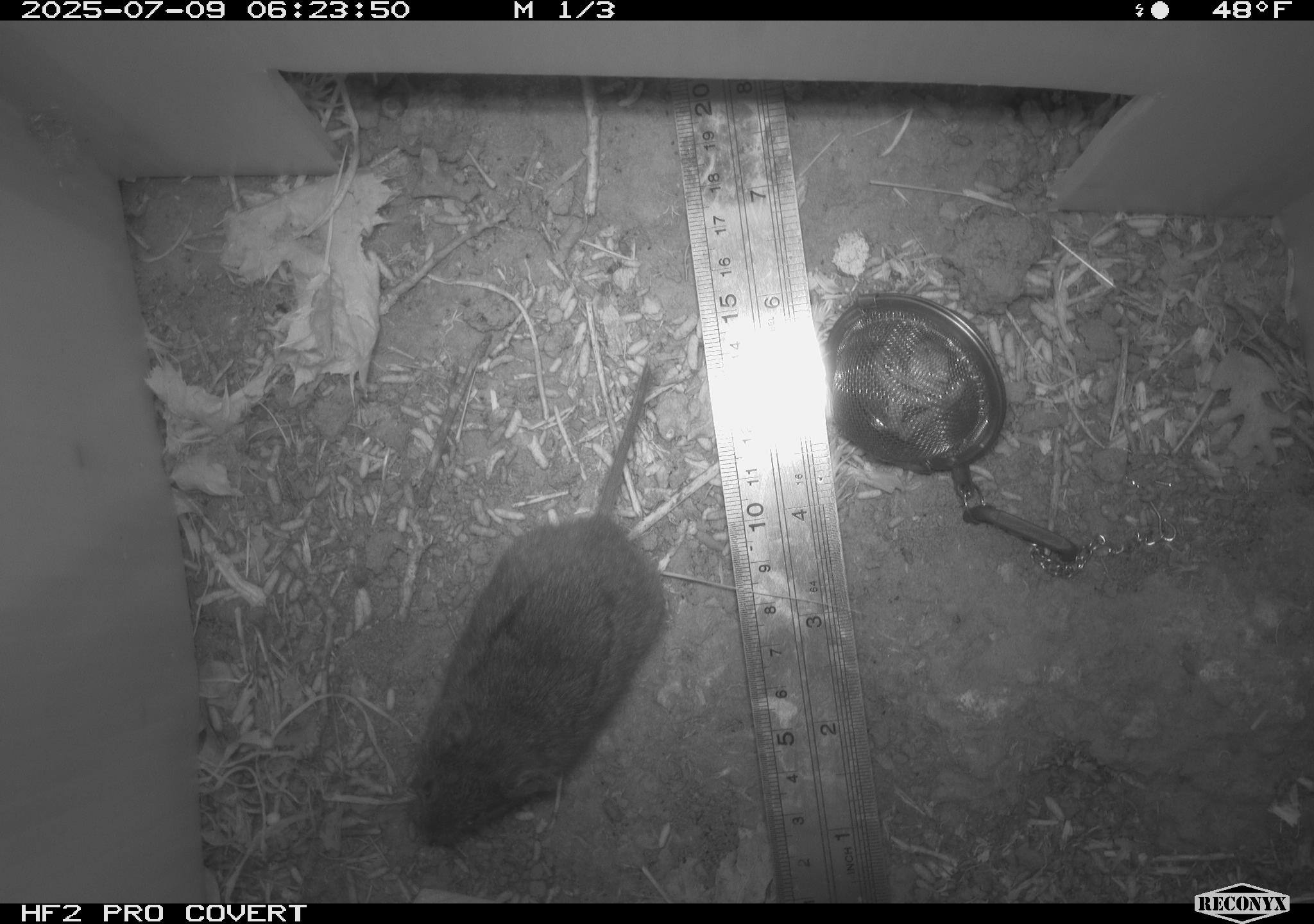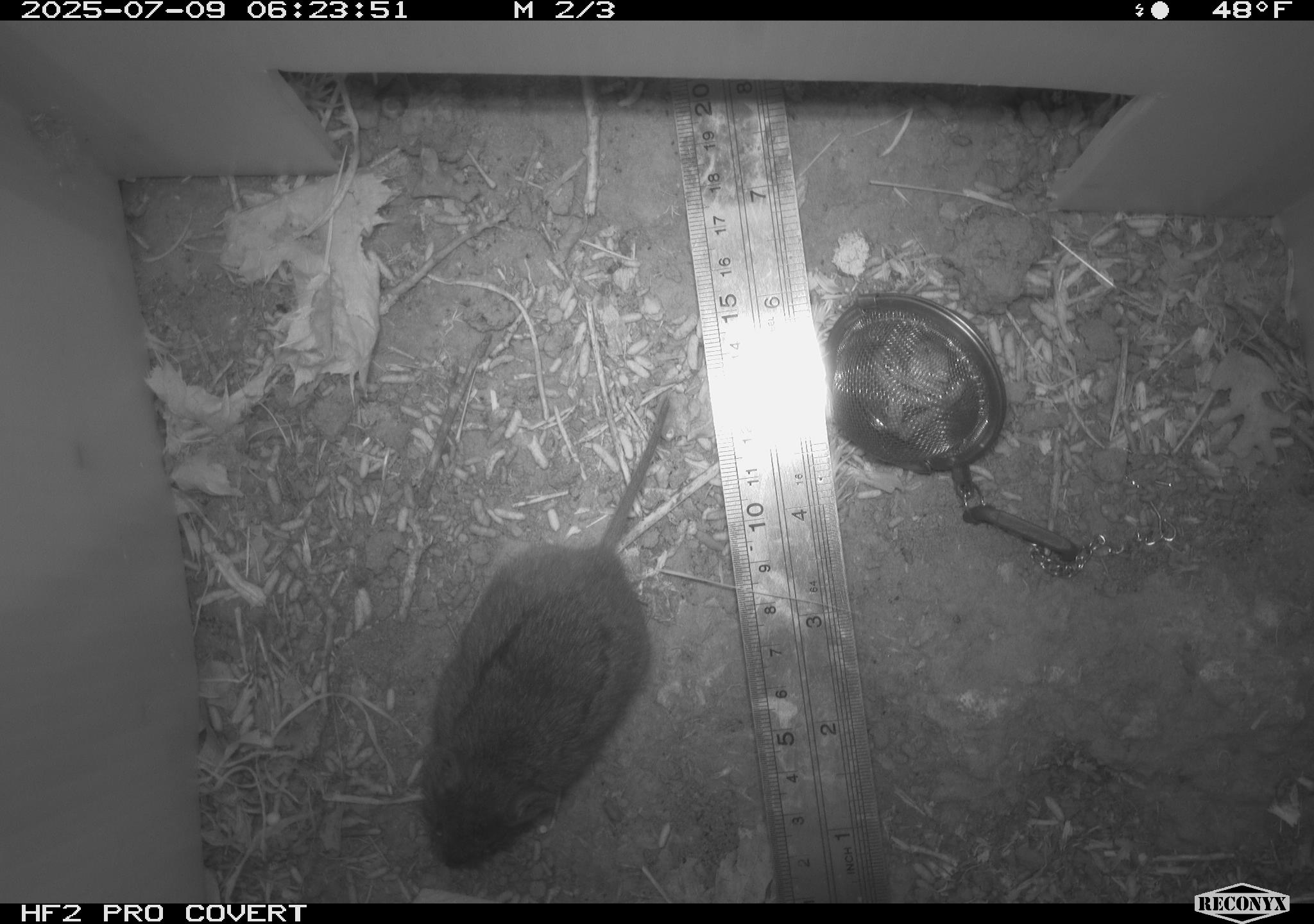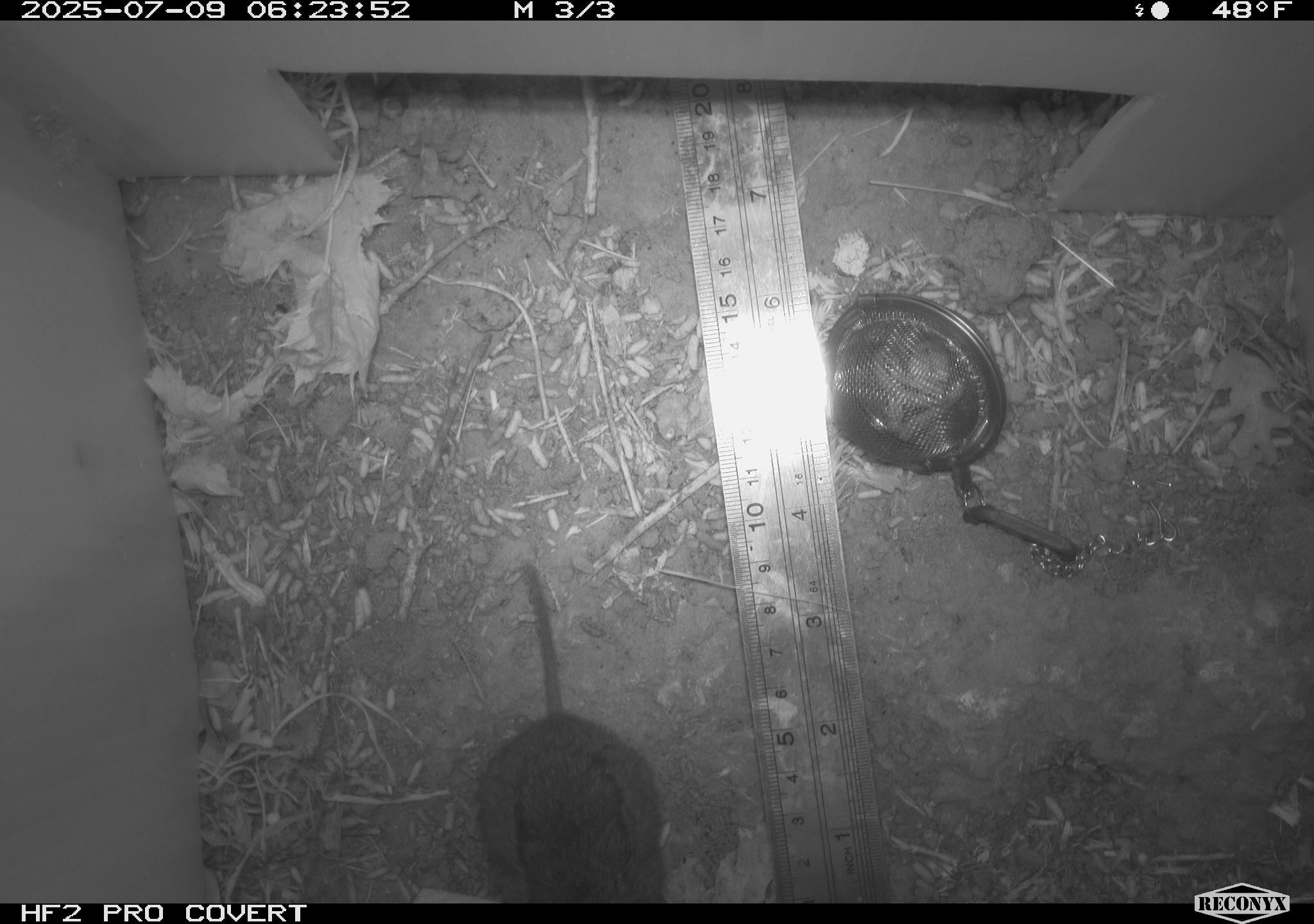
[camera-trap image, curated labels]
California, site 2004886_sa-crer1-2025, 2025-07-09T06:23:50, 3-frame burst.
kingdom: Animalia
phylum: Chordata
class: Mammalia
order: Rodentia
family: Cricetidae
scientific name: Arvicolinae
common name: voles, lemmings, and muskrats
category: arvicolinae subfamily